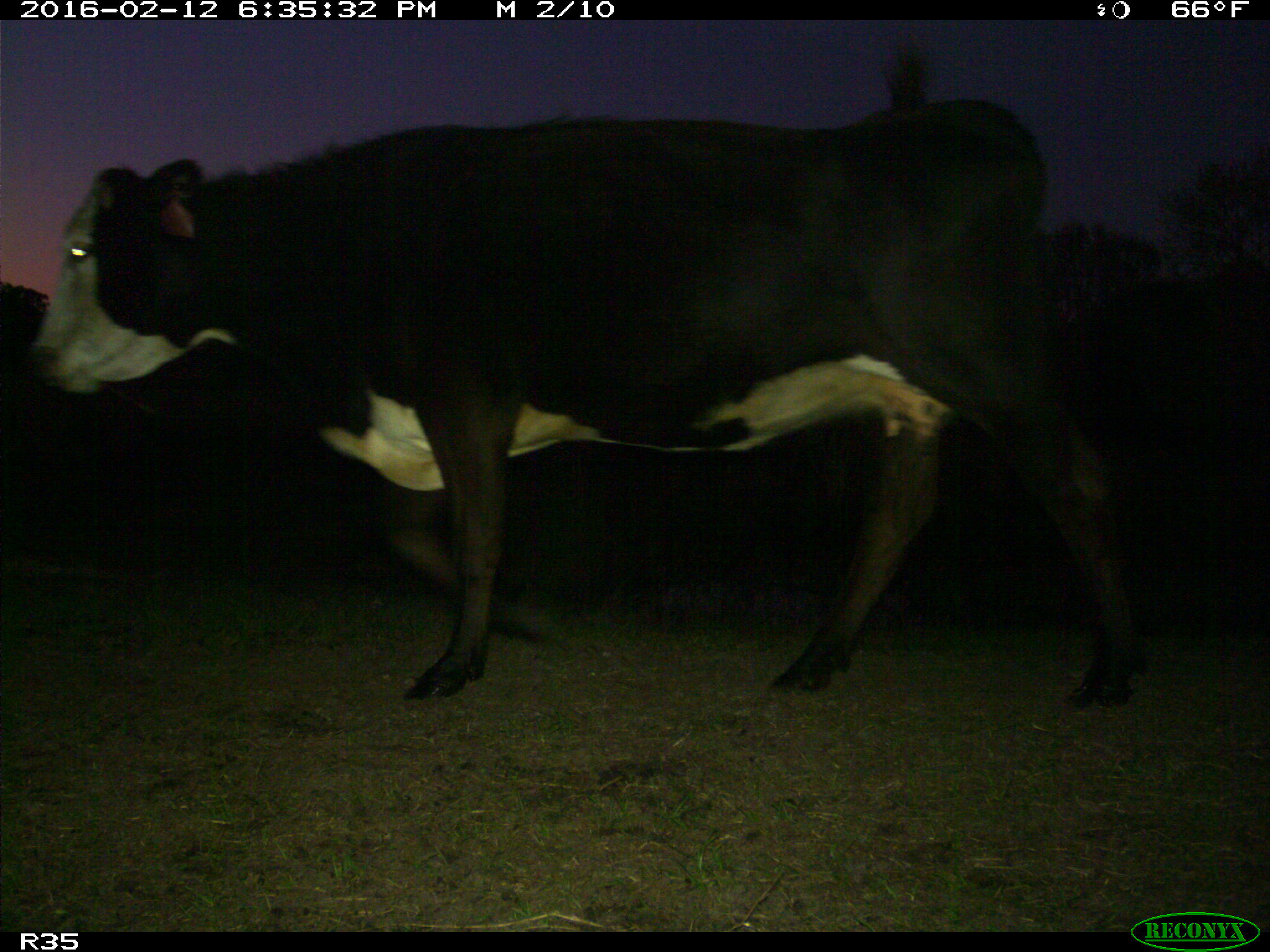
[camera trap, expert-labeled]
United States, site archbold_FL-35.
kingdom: Animalia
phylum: Chordata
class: Mammalia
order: Artiodactyla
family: Bovidae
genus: Bos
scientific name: Bos taurus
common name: domestic cow